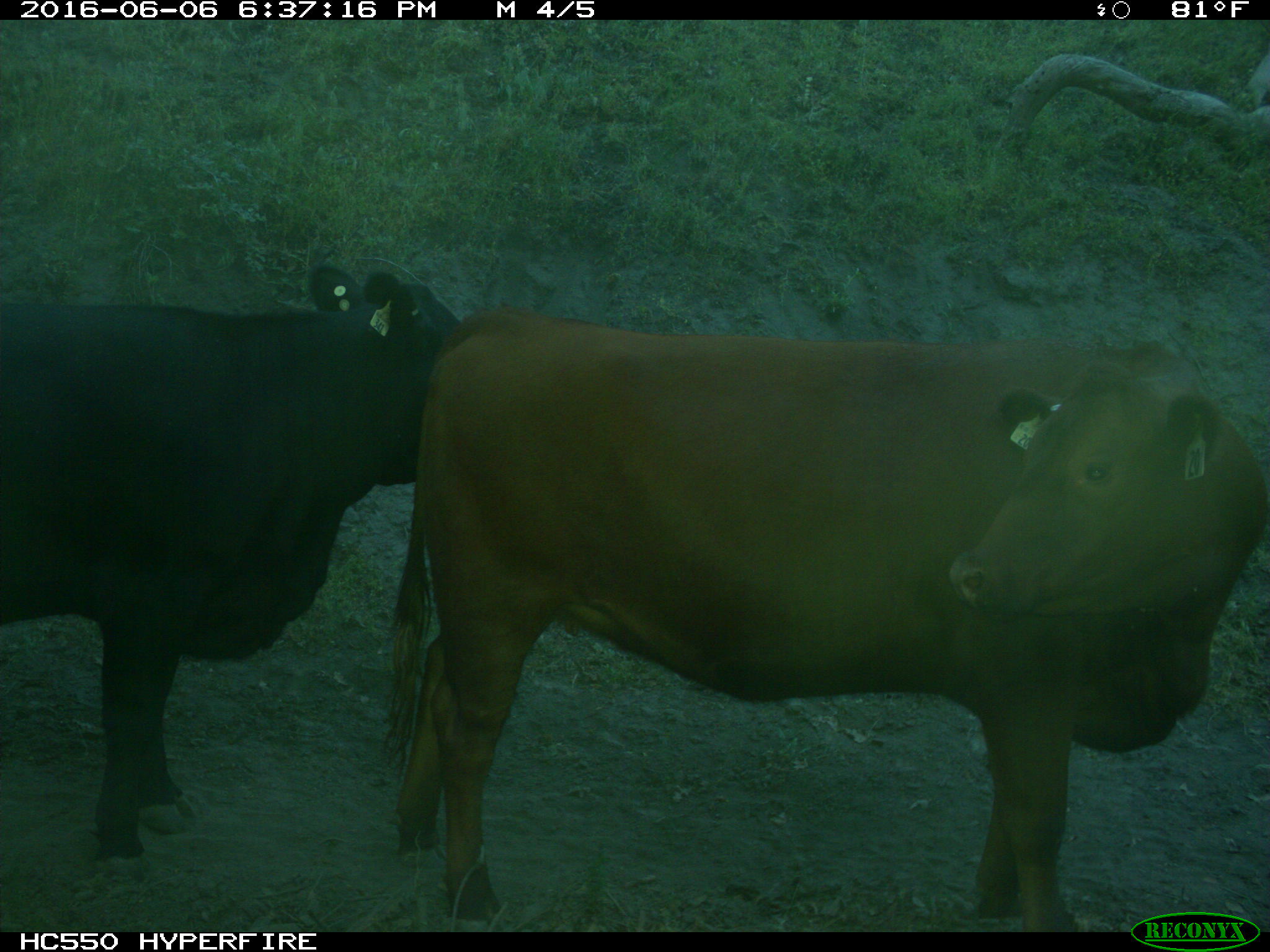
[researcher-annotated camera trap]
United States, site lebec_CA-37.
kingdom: Animalia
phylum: Chordata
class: Mammalia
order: Artiodactyla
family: Bovidae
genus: Bos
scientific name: Bos taurus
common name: domestic cow